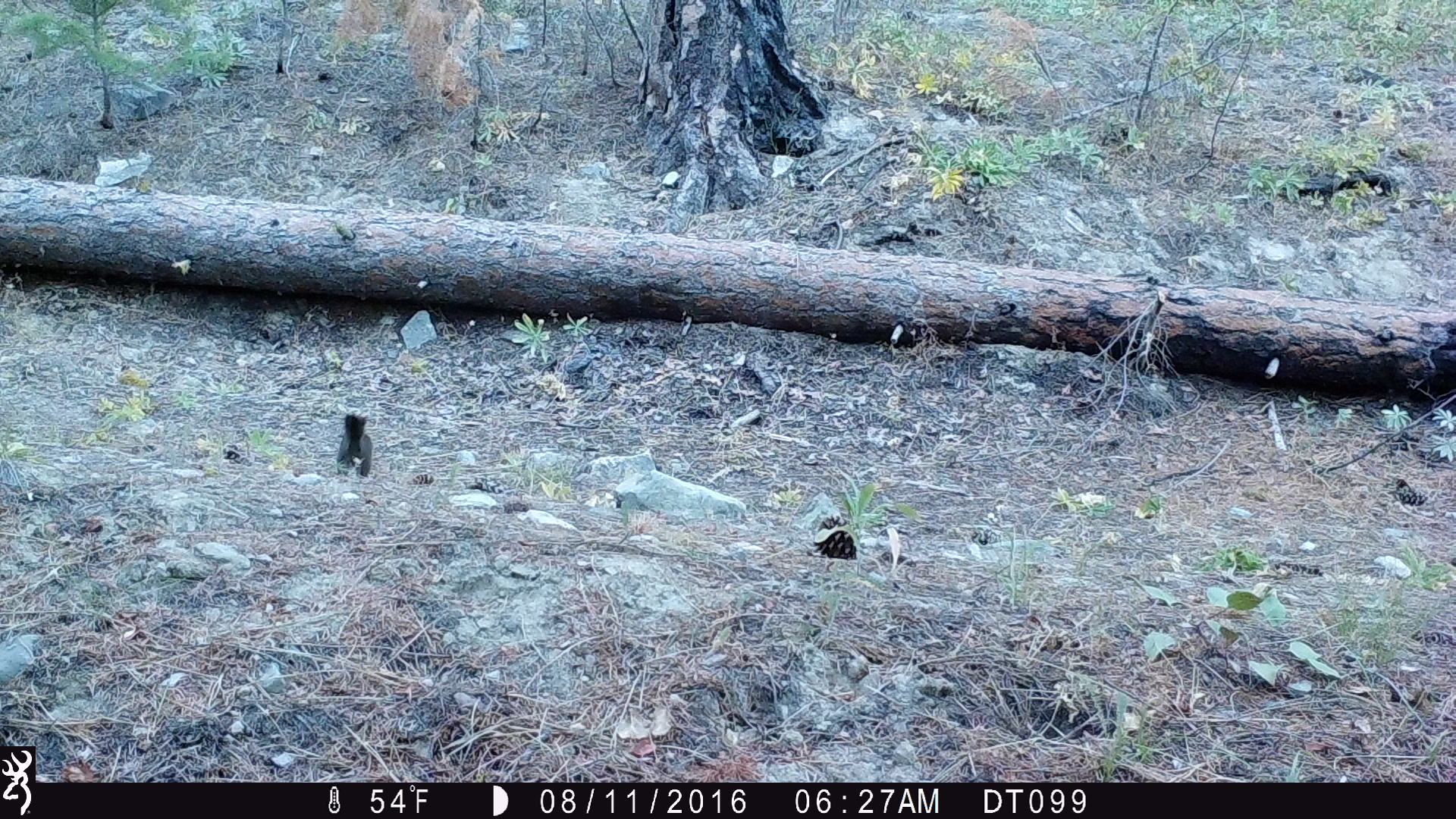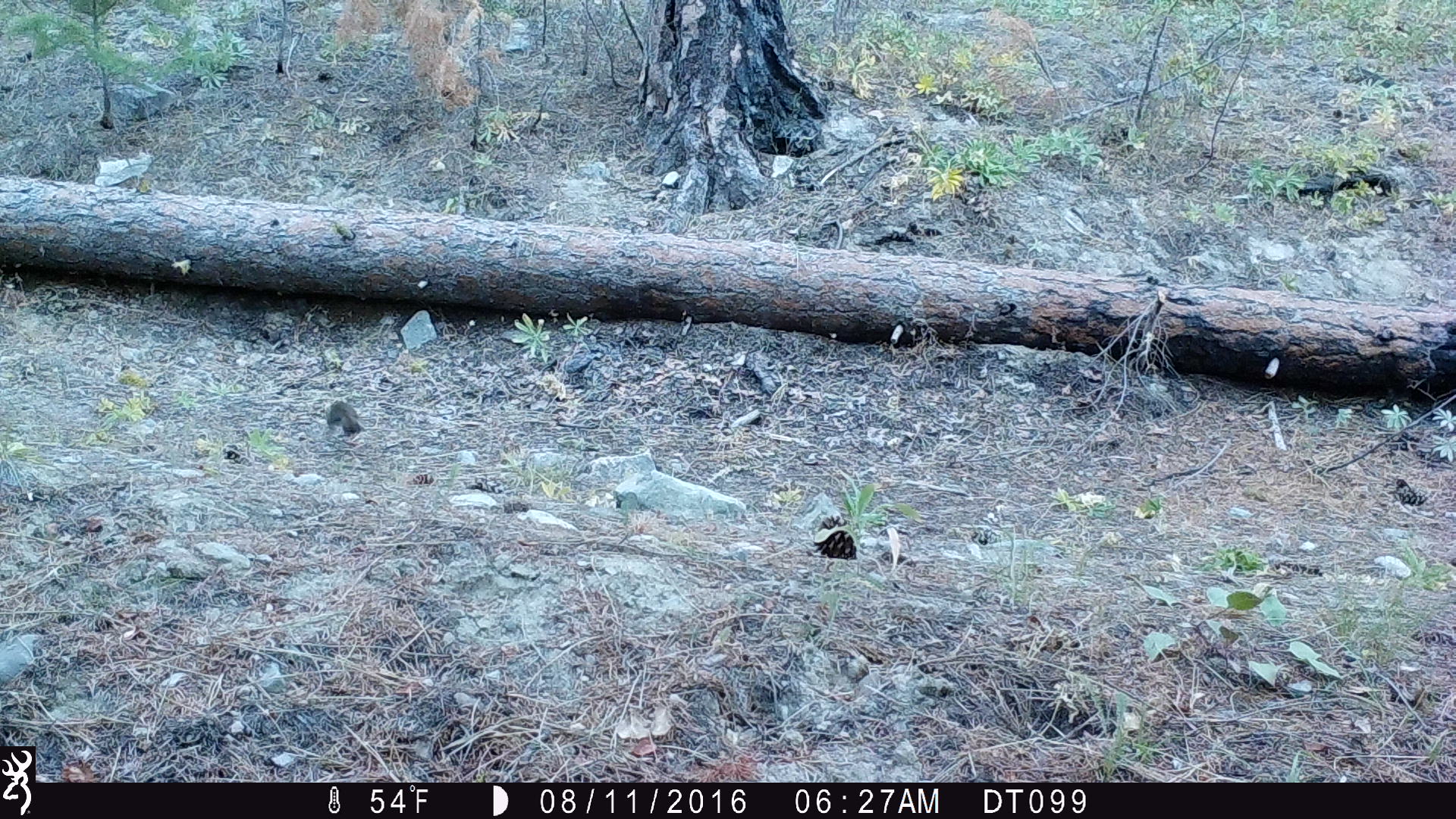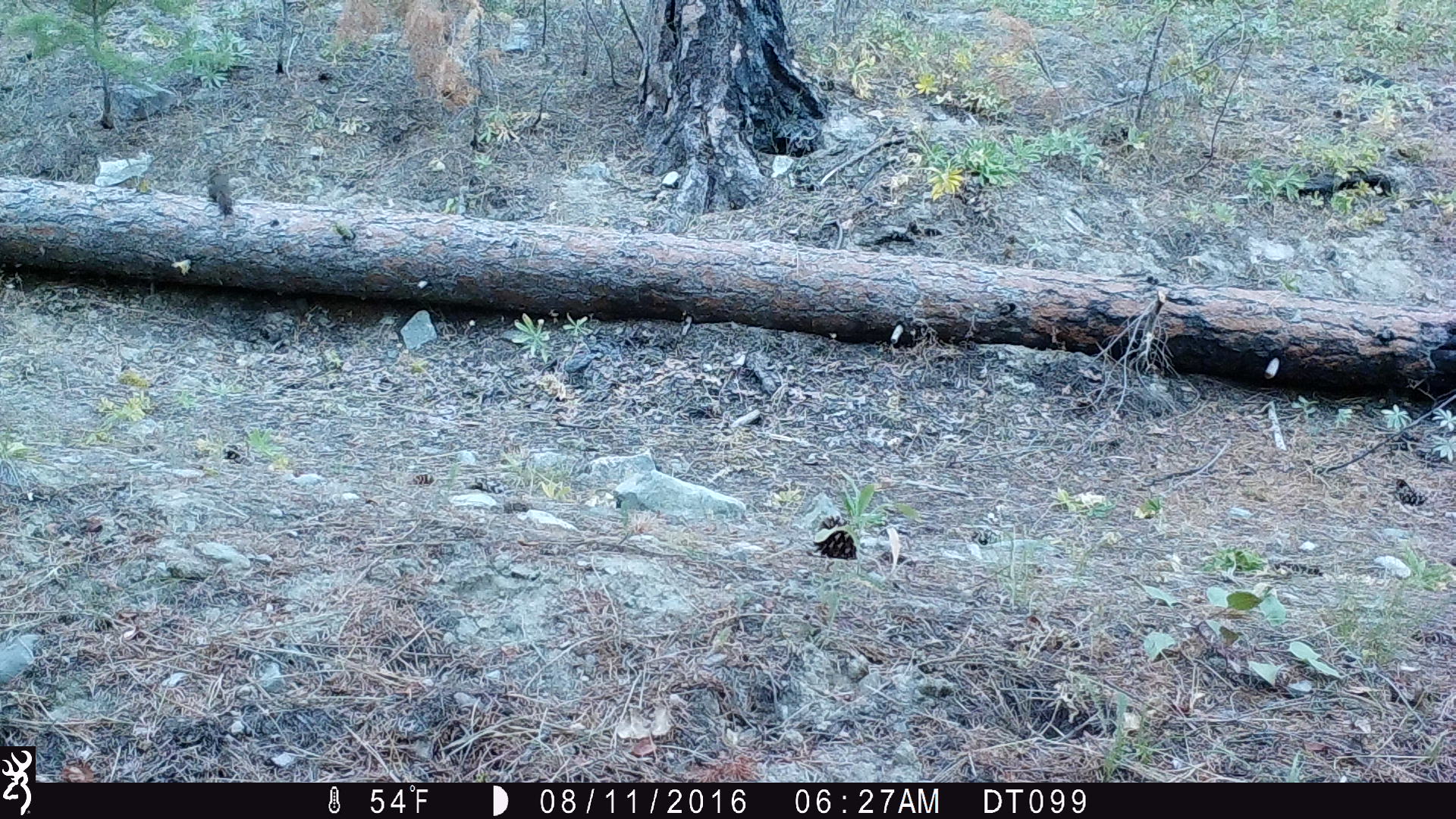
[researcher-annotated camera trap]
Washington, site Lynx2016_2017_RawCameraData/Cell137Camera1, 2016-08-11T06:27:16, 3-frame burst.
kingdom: Animalia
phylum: Chordata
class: Mammalia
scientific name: Mammalia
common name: small mammal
Small mammal (Mammalia). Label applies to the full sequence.